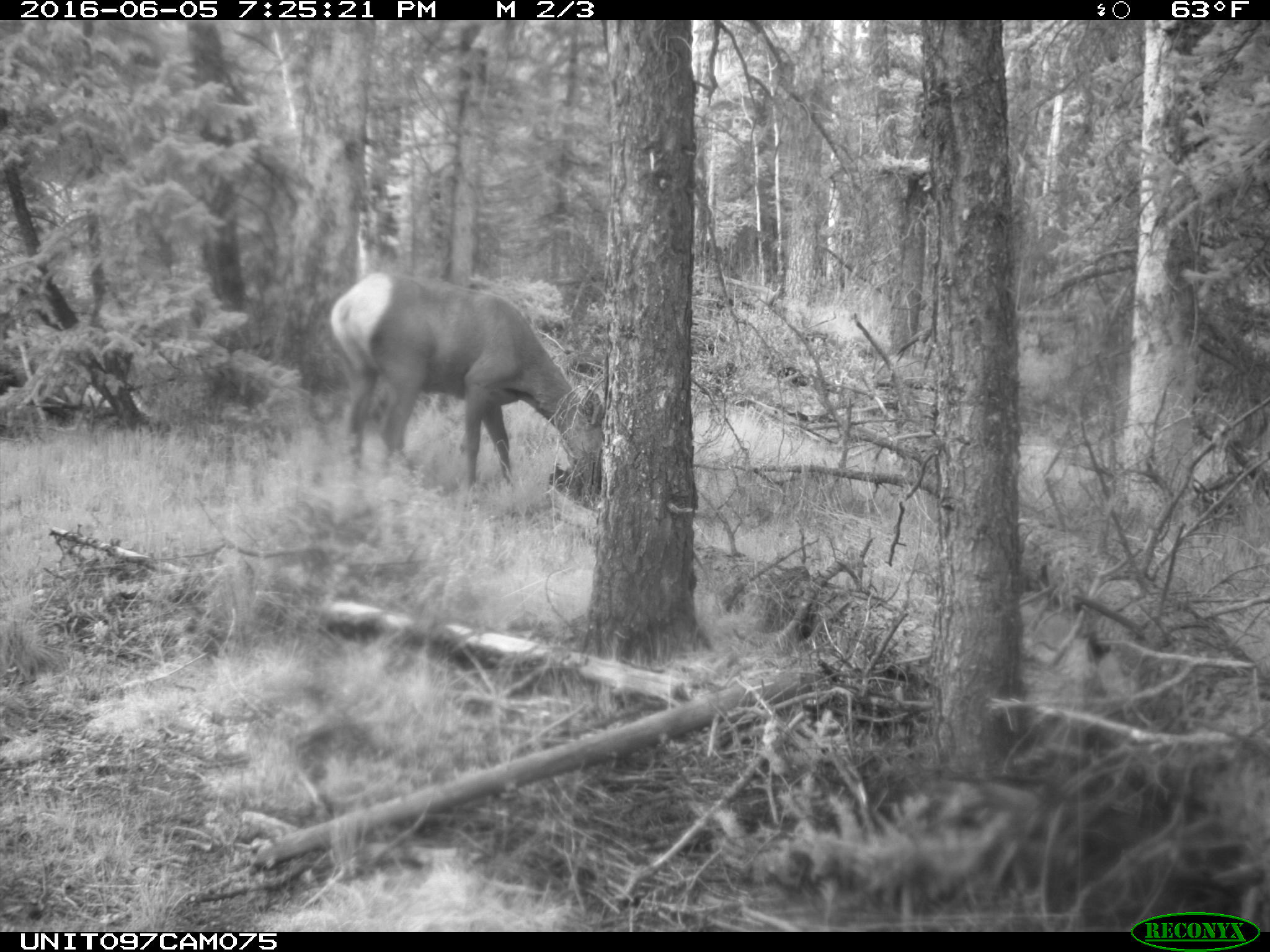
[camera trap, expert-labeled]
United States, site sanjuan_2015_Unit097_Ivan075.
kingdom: Animalia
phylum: Chordata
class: Mammalia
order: Artiodactyla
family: Cervidae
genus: Cervus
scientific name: Cervus elaphus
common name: red deer